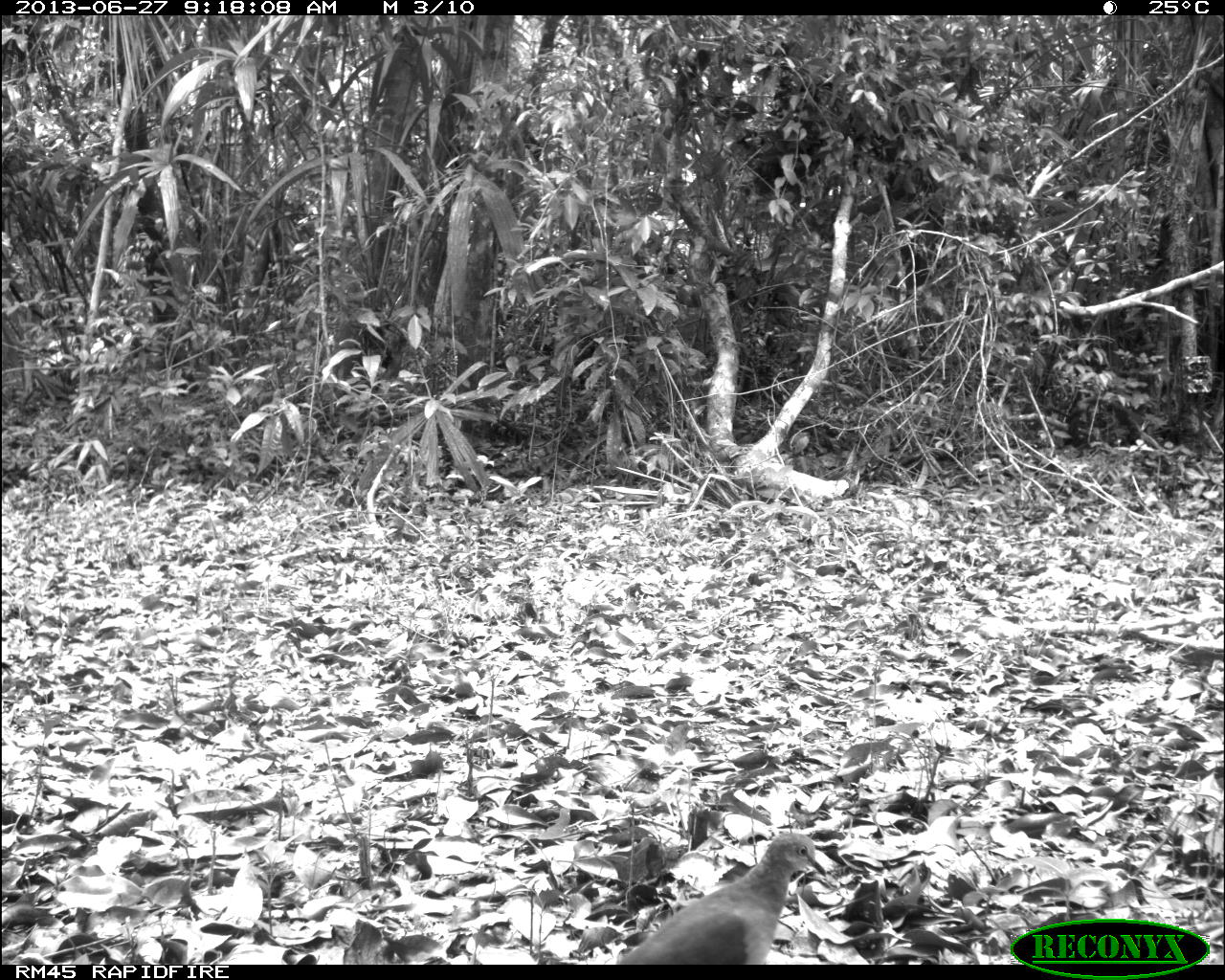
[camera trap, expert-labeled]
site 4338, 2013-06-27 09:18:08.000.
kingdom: Animalia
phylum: Chordata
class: Aves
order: Columbiformes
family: Columbidae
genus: Leptotila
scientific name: Leptotila plumbeiceps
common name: gray-headed dove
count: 1